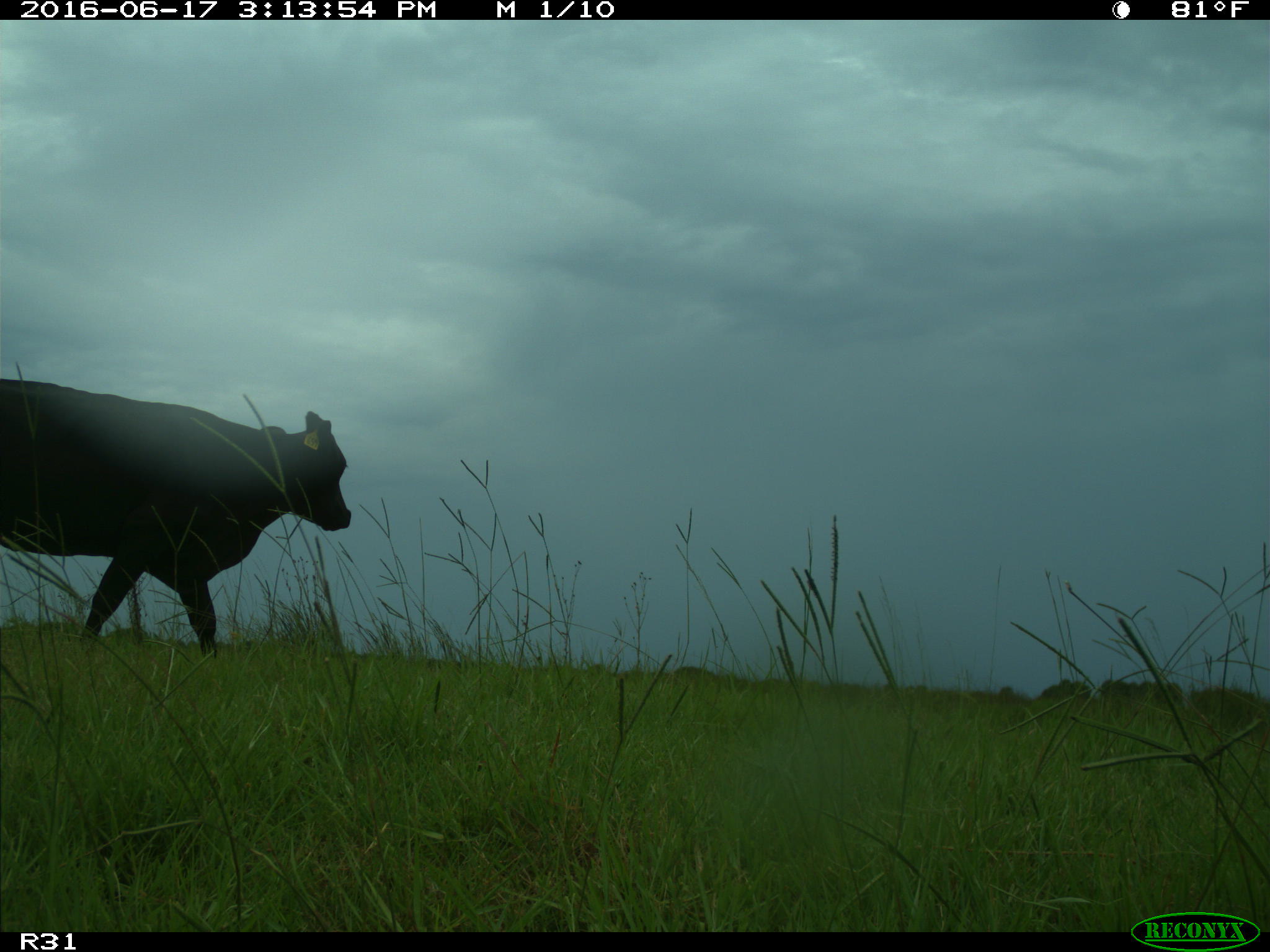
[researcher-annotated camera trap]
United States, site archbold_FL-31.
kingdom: Animalia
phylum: Chordata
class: Mammalia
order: Artiodactyla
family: Bovidae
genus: Bos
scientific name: Bos taurus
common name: domestic cow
Bos taurus (domestic cow).